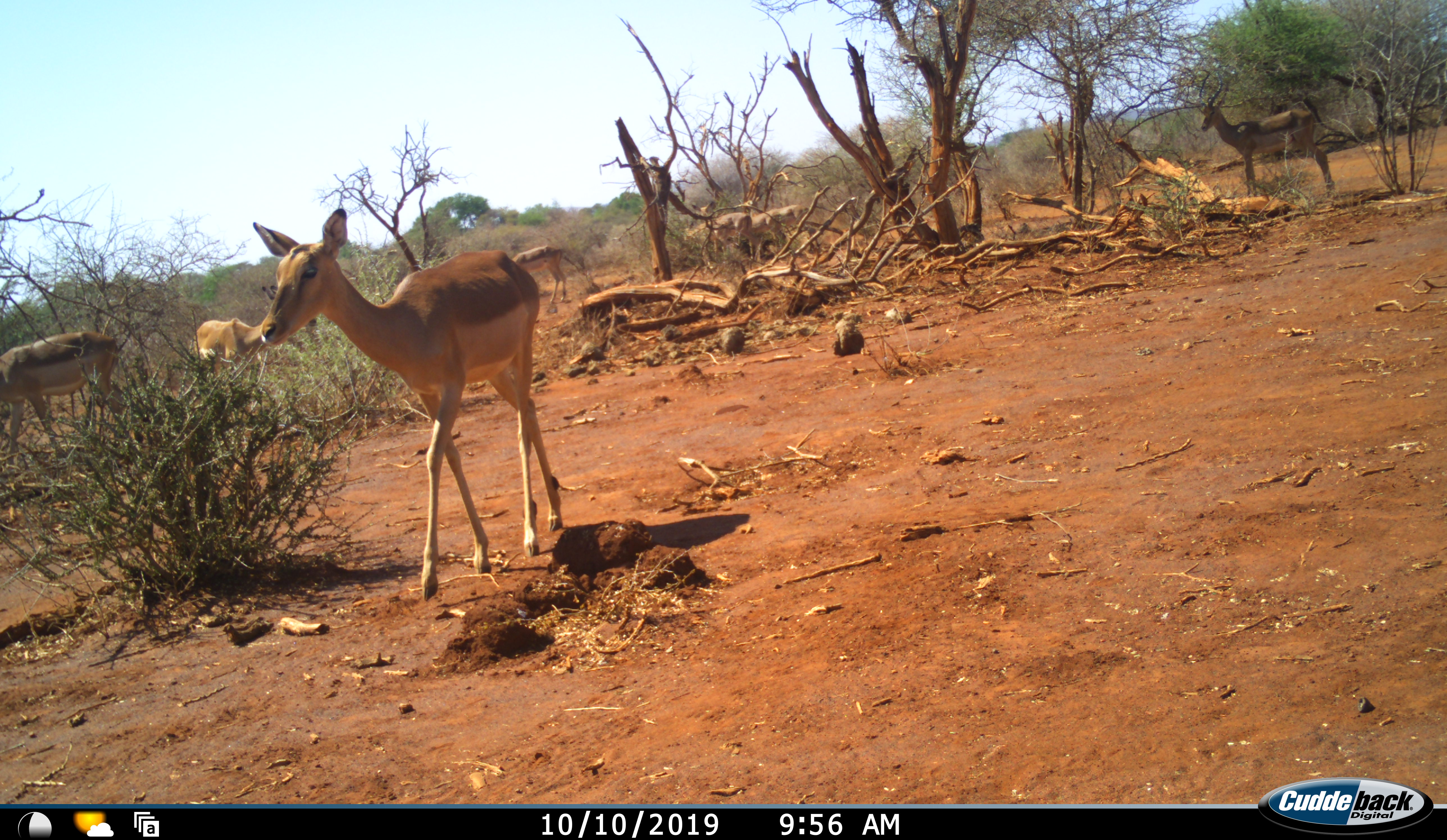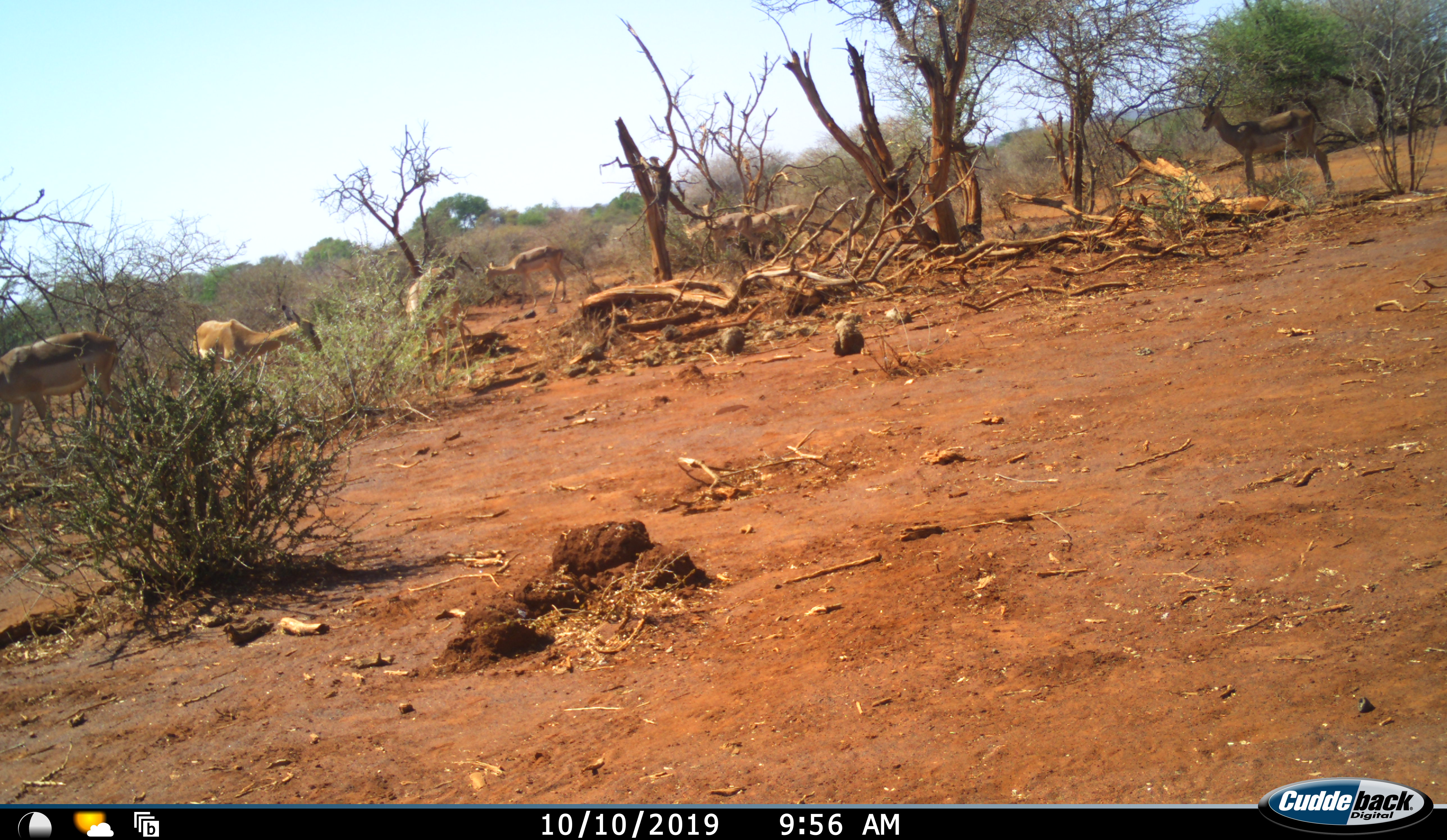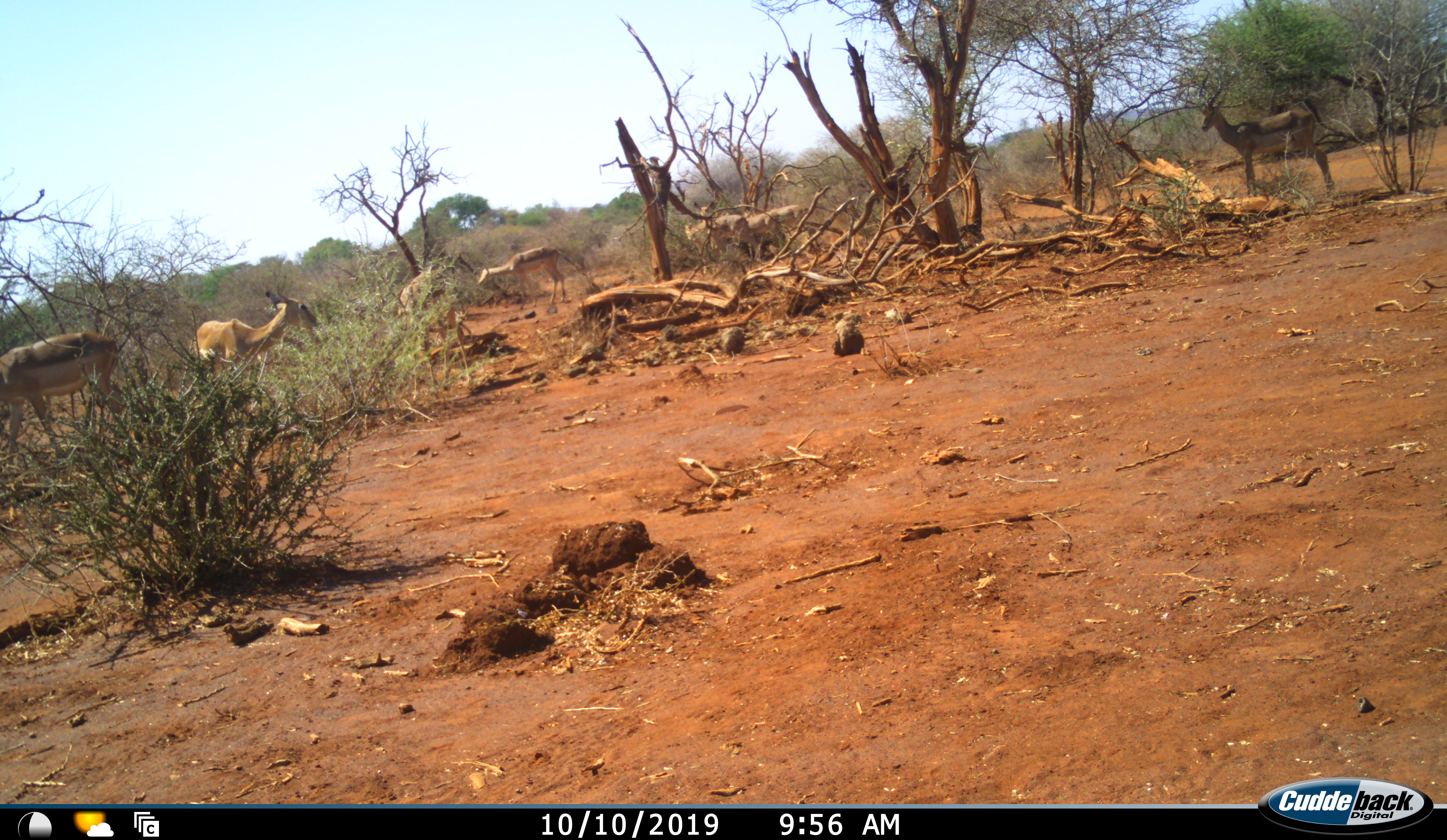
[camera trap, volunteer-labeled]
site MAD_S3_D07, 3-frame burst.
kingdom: Animalia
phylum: Chordata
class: Mammalia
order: Artiodactyla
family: Bovidae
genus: Aepyceros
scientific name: Aepyceros melampus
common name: impala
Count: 7.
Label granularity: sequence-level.